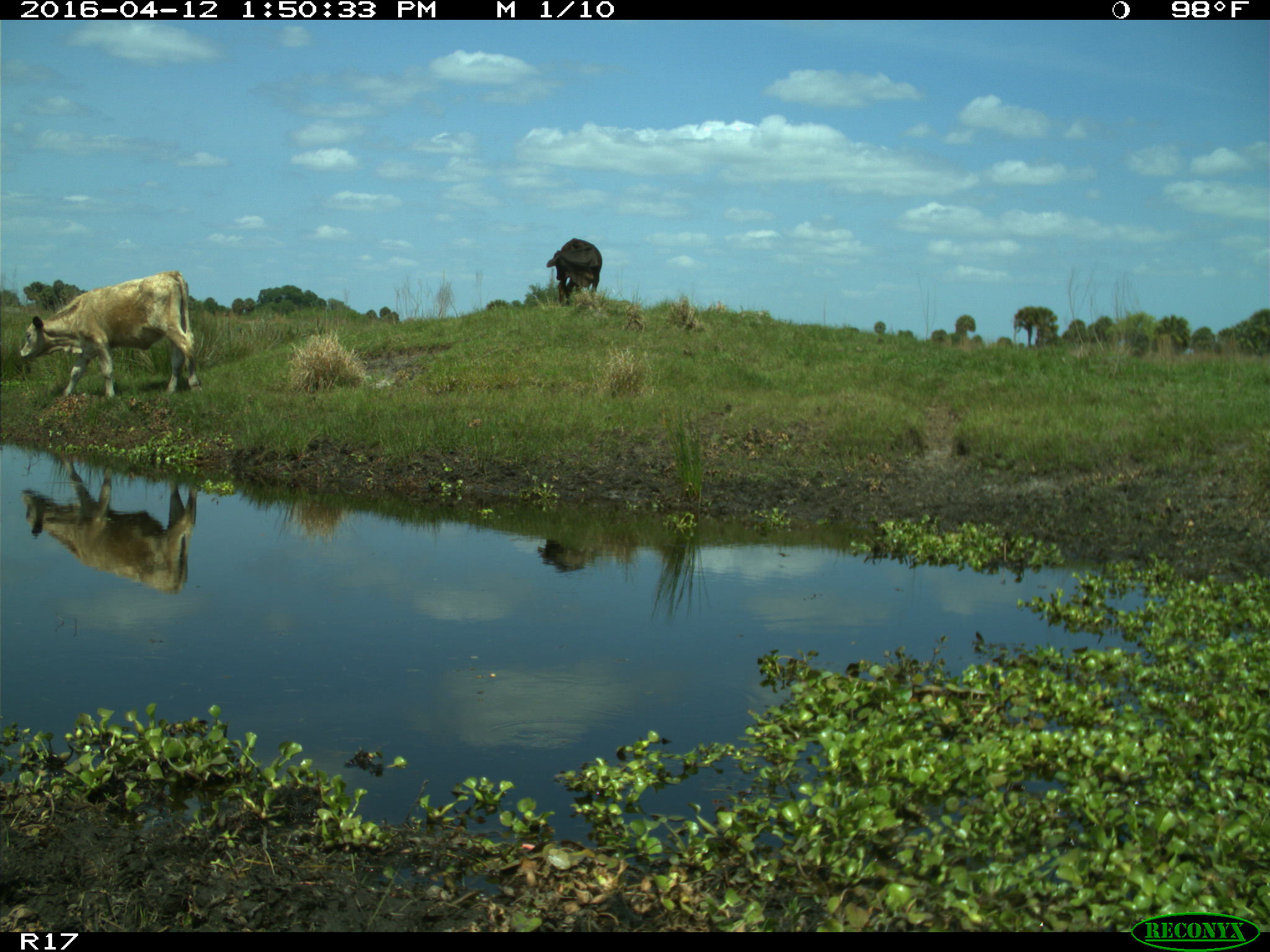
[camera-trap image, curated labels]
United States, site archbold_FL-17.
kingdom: Animalia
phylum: Chordata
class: Mammalia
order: Artiodactyla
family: Bovidae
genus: Bos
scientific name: Bos taurus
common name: domestic cow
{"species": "Bos taurus (domestic cow)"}